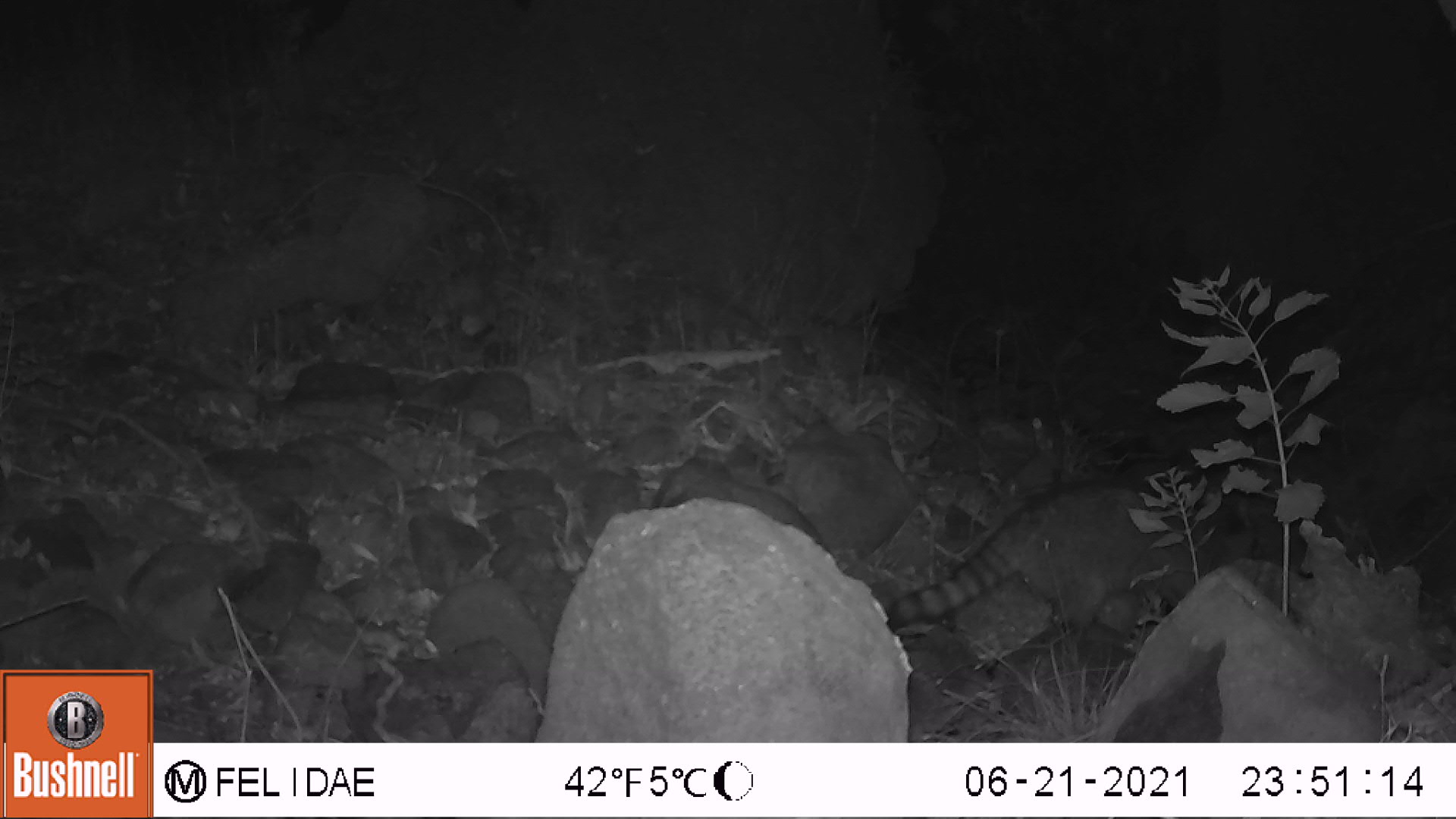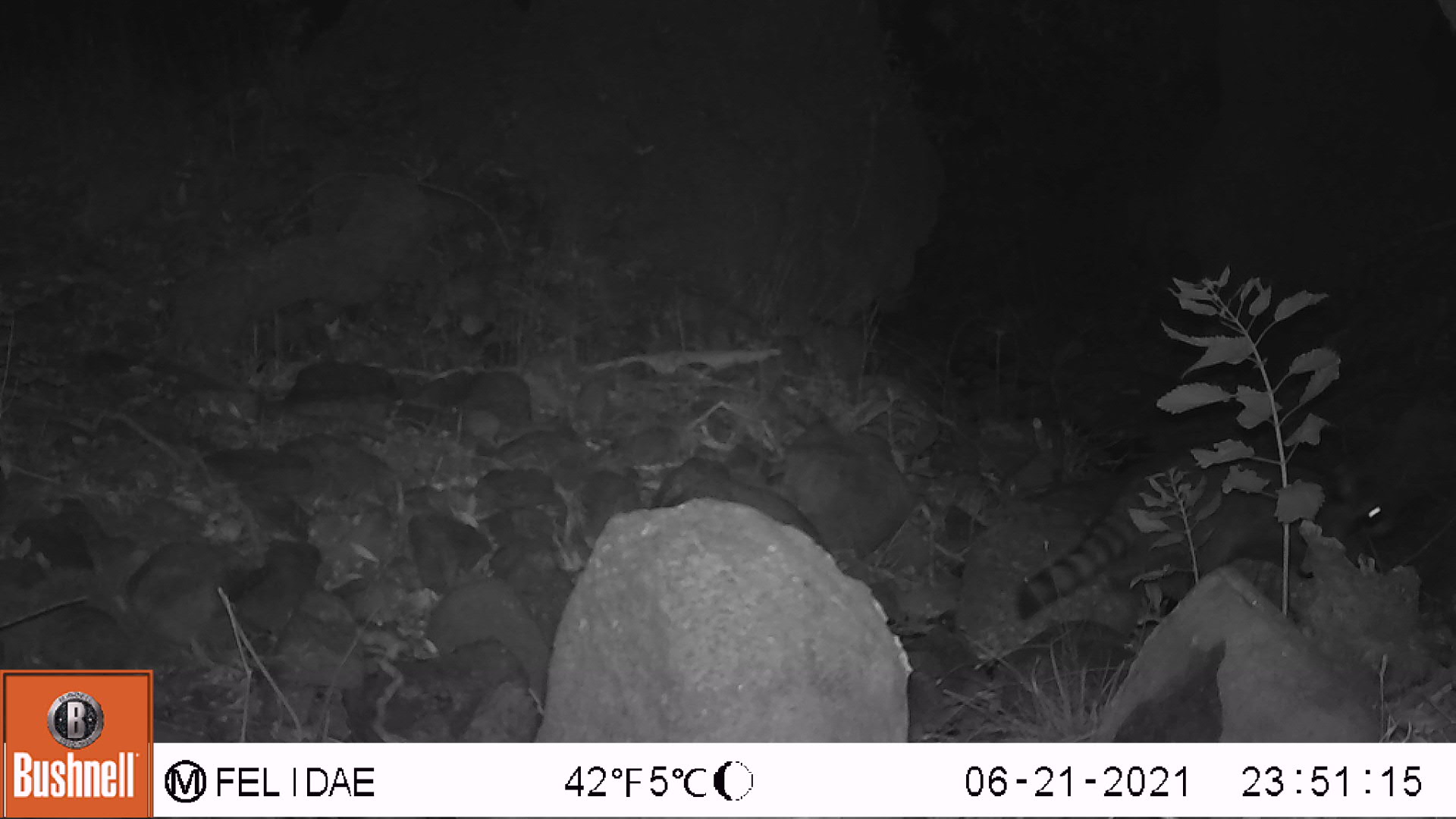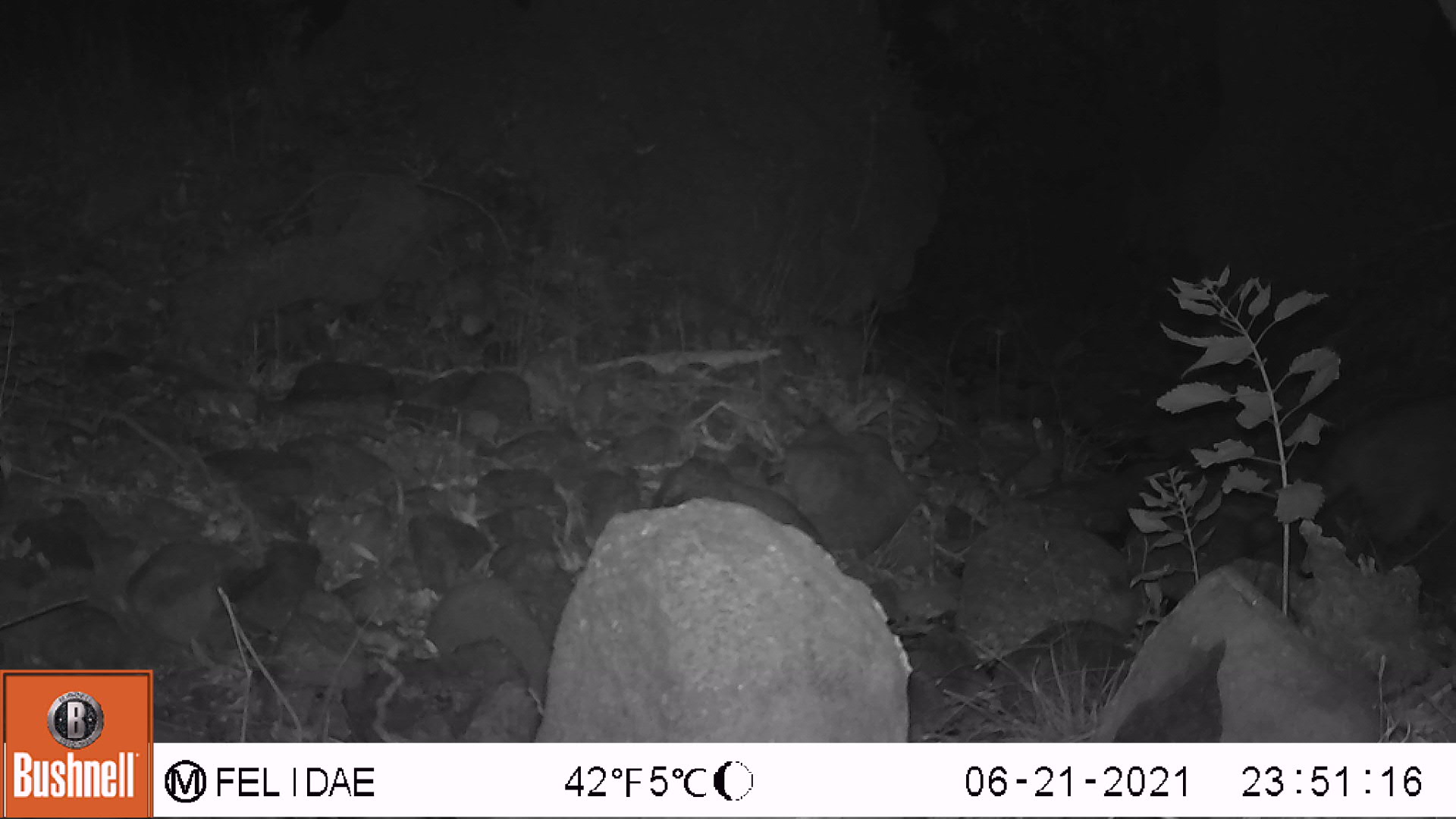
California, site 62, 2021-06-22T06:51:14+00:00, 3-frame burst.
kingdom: Animalia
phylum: Chordata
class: Mammalia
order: Carnivora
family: Procyonidae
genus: Procyon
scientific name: Procyon lotor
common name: raccoon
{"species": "raccoon (Procyon lotor)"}